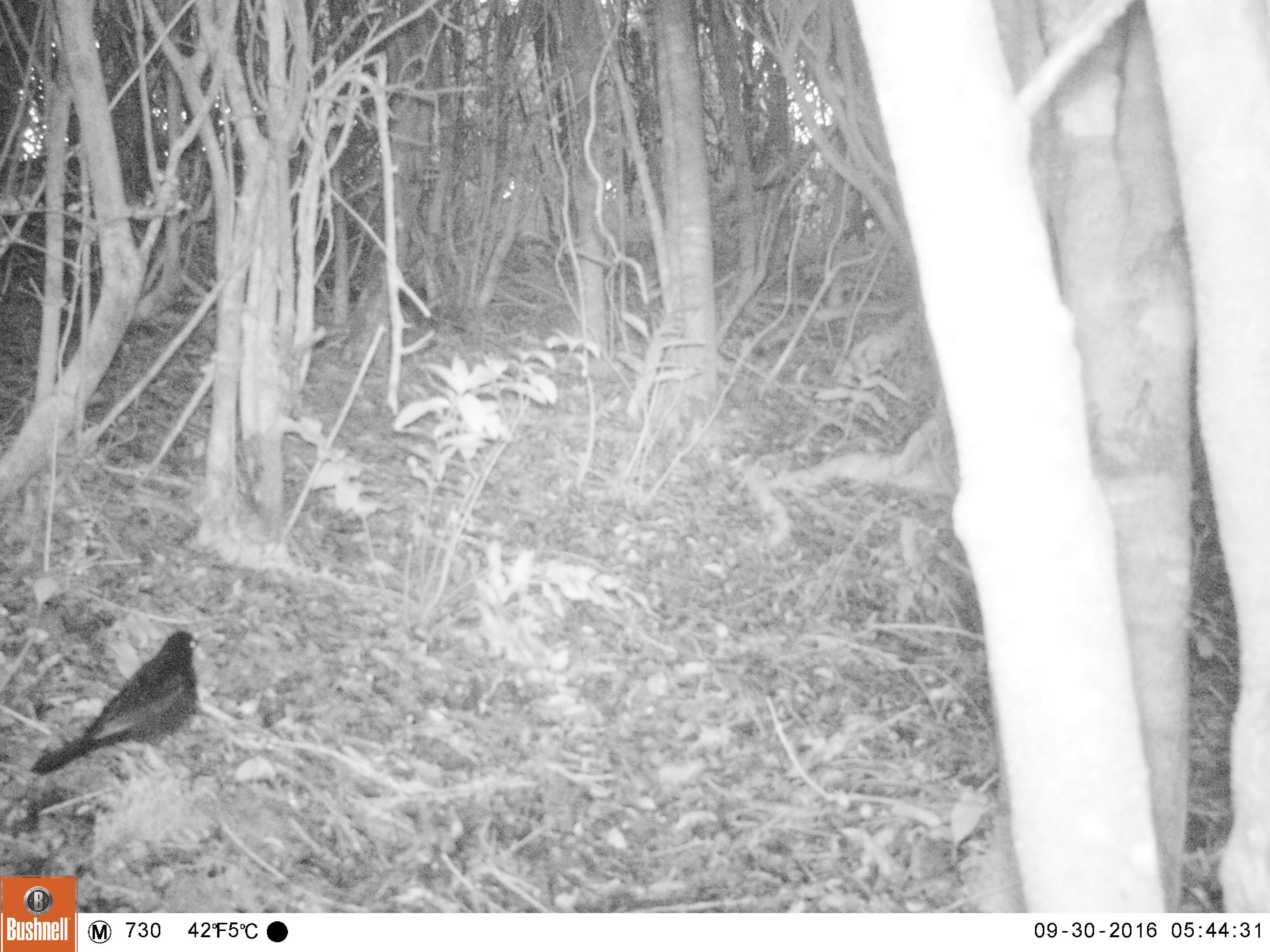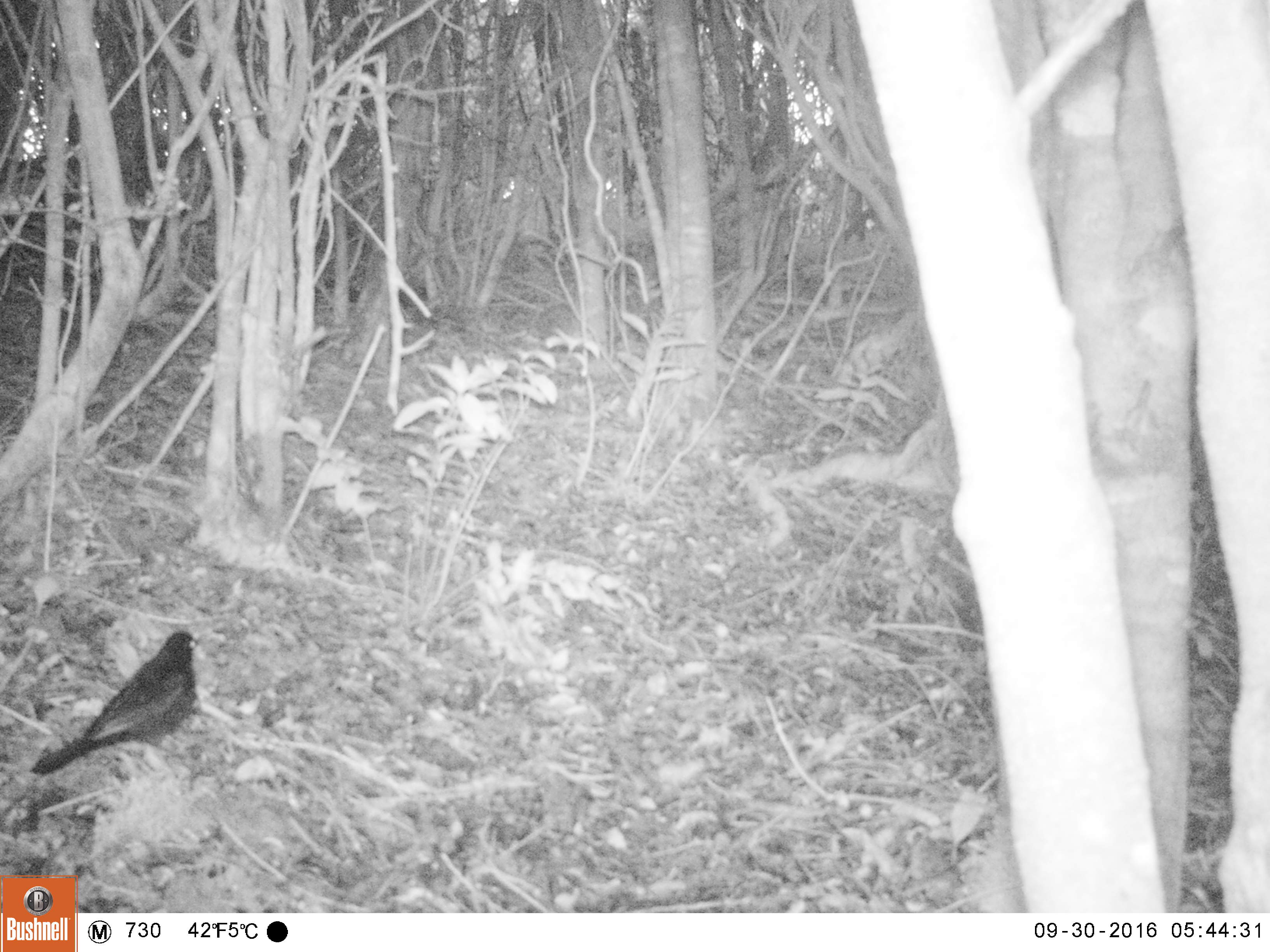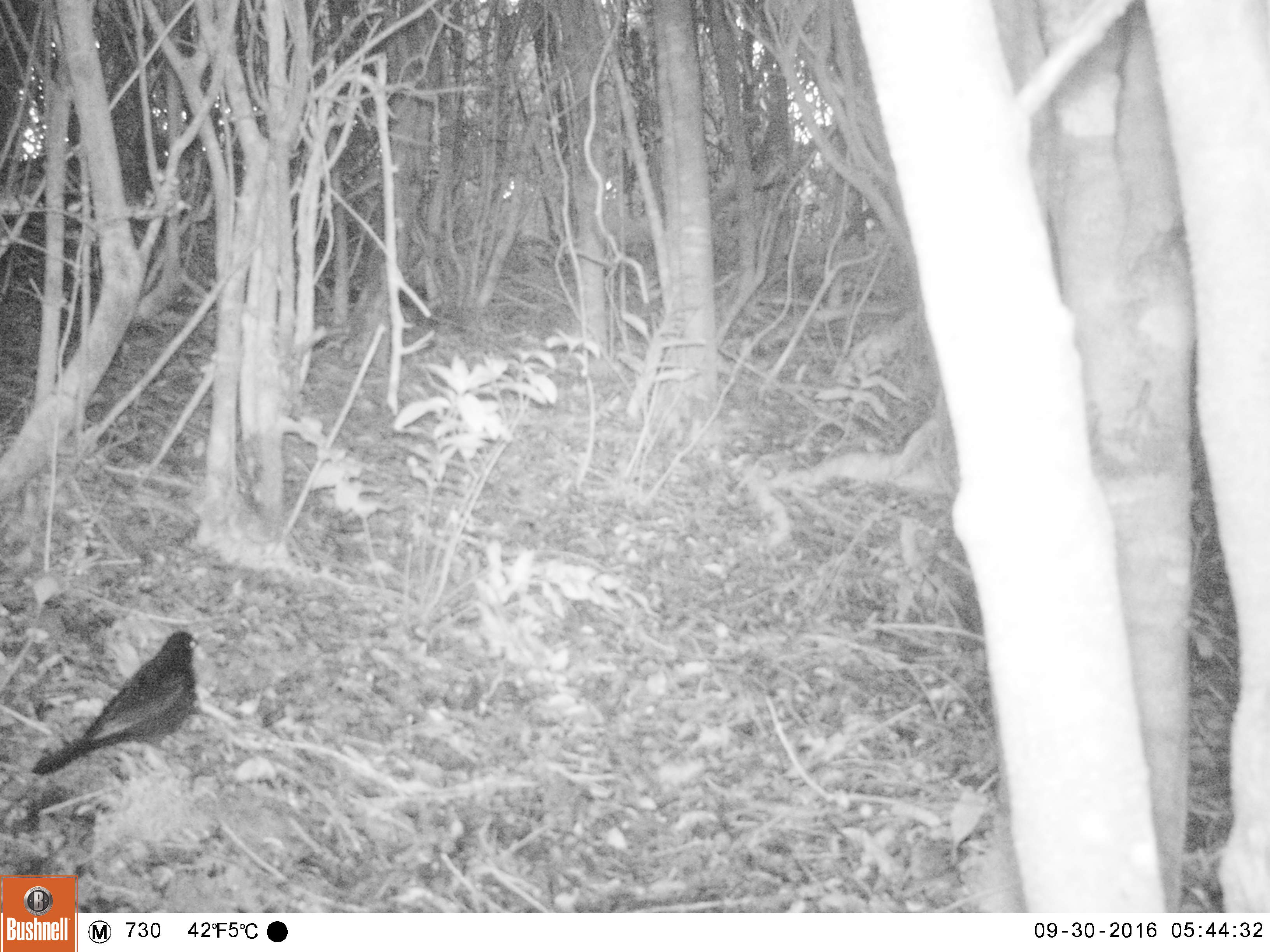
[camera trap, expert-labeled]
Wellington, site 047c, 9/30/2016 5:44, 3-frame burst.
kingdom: Animalia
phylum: Chordata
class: Aves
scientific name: Aves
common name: bird